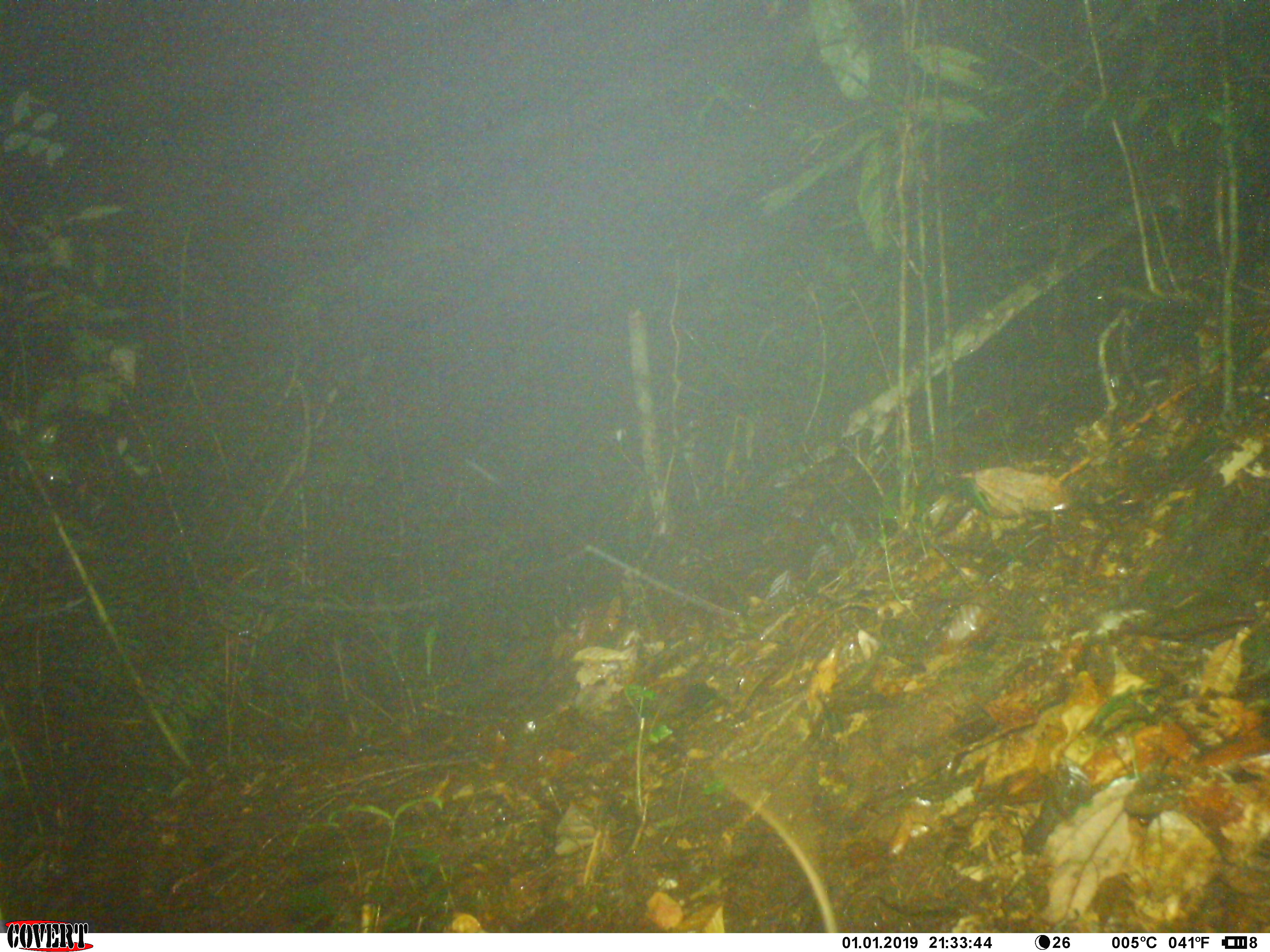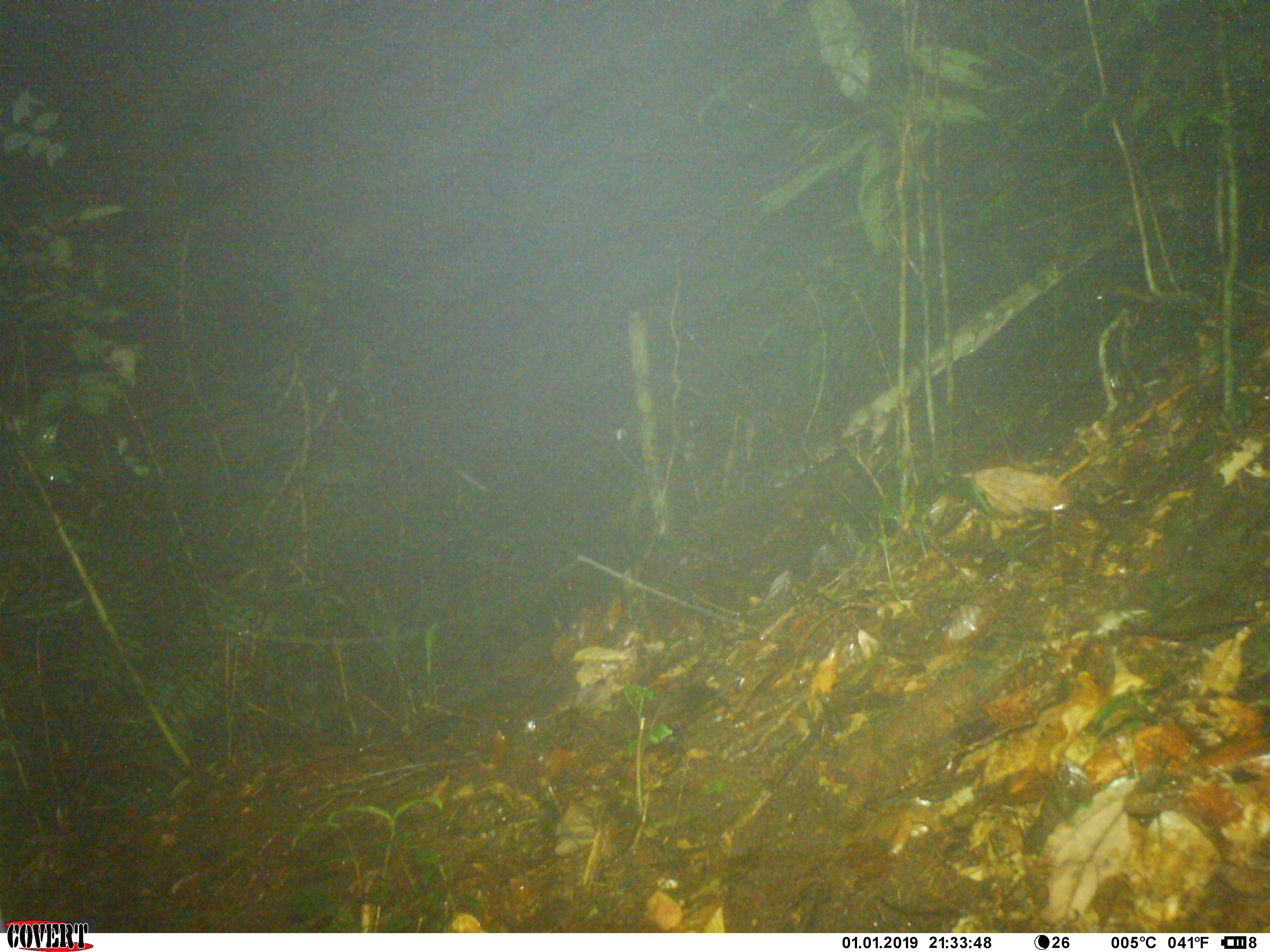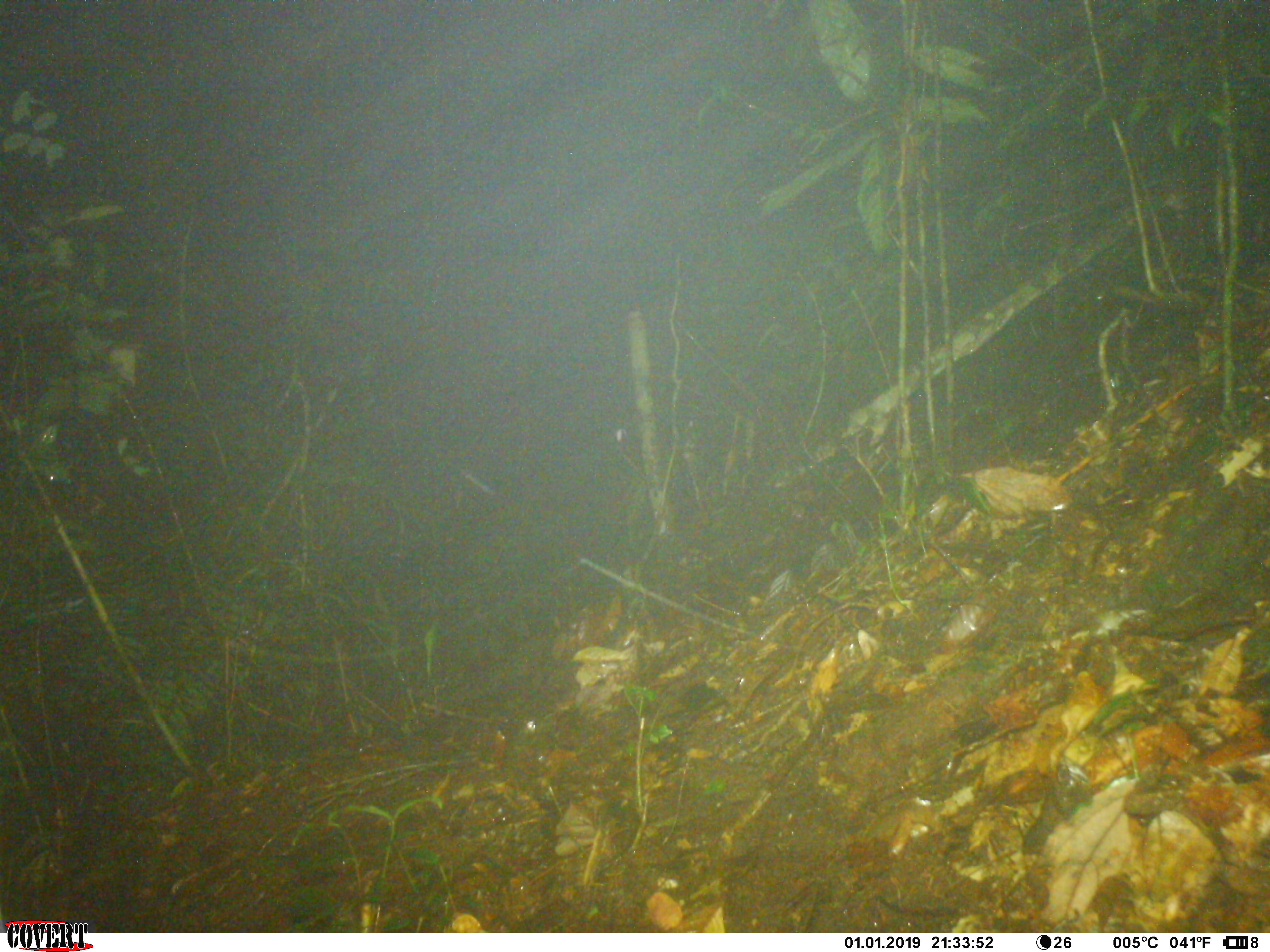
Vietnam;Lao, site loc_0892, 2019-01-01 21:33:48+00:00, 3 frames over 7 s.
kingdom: Animalia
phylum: Chordata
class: Mammalia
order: Rodentia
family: Muridae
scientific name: Muridae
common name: old-world mice and rats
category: unidentified murid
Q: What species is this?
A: Unidentified murid (old-world mice and rats) (Muridae).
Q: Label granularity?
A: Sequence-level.